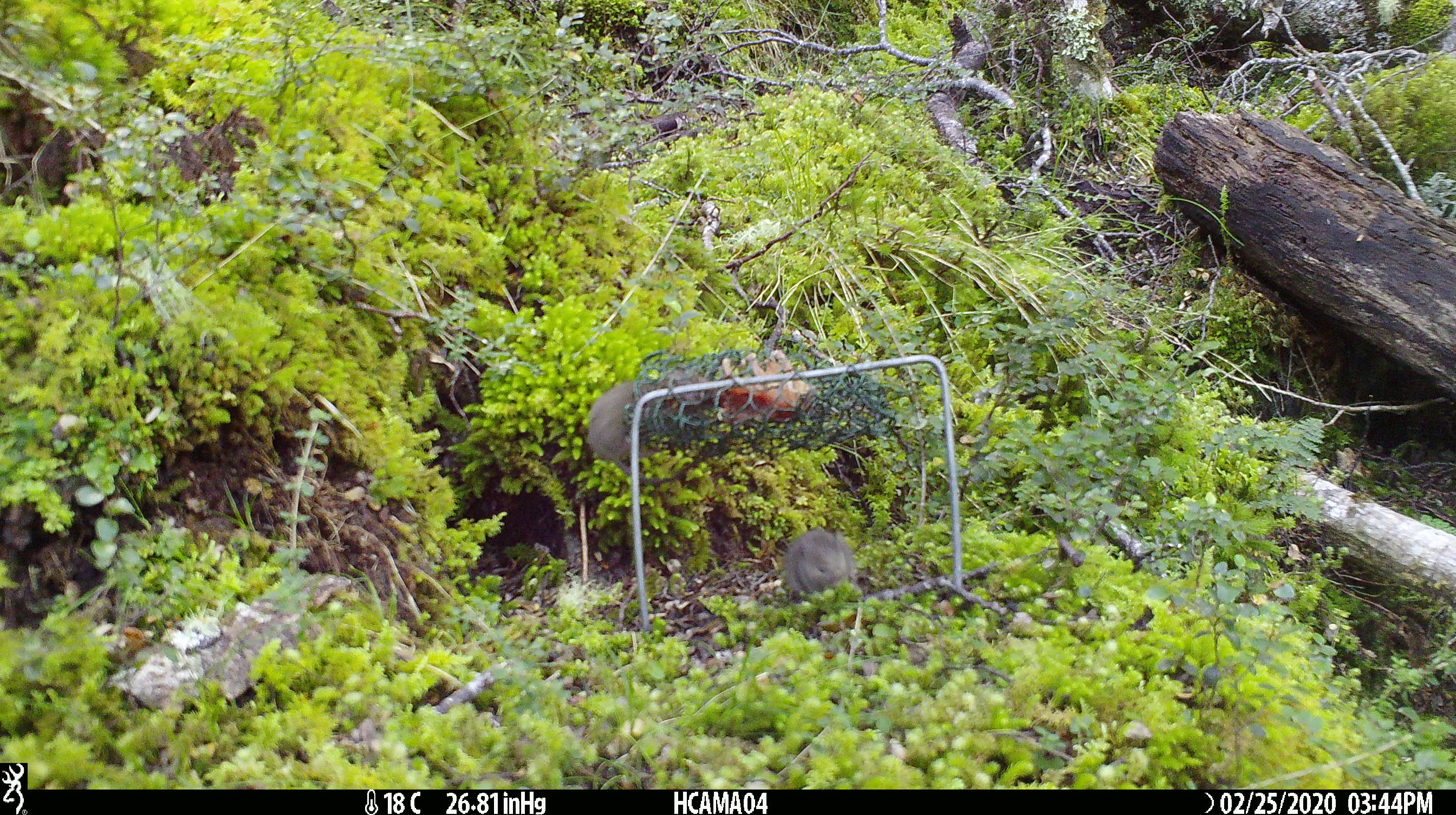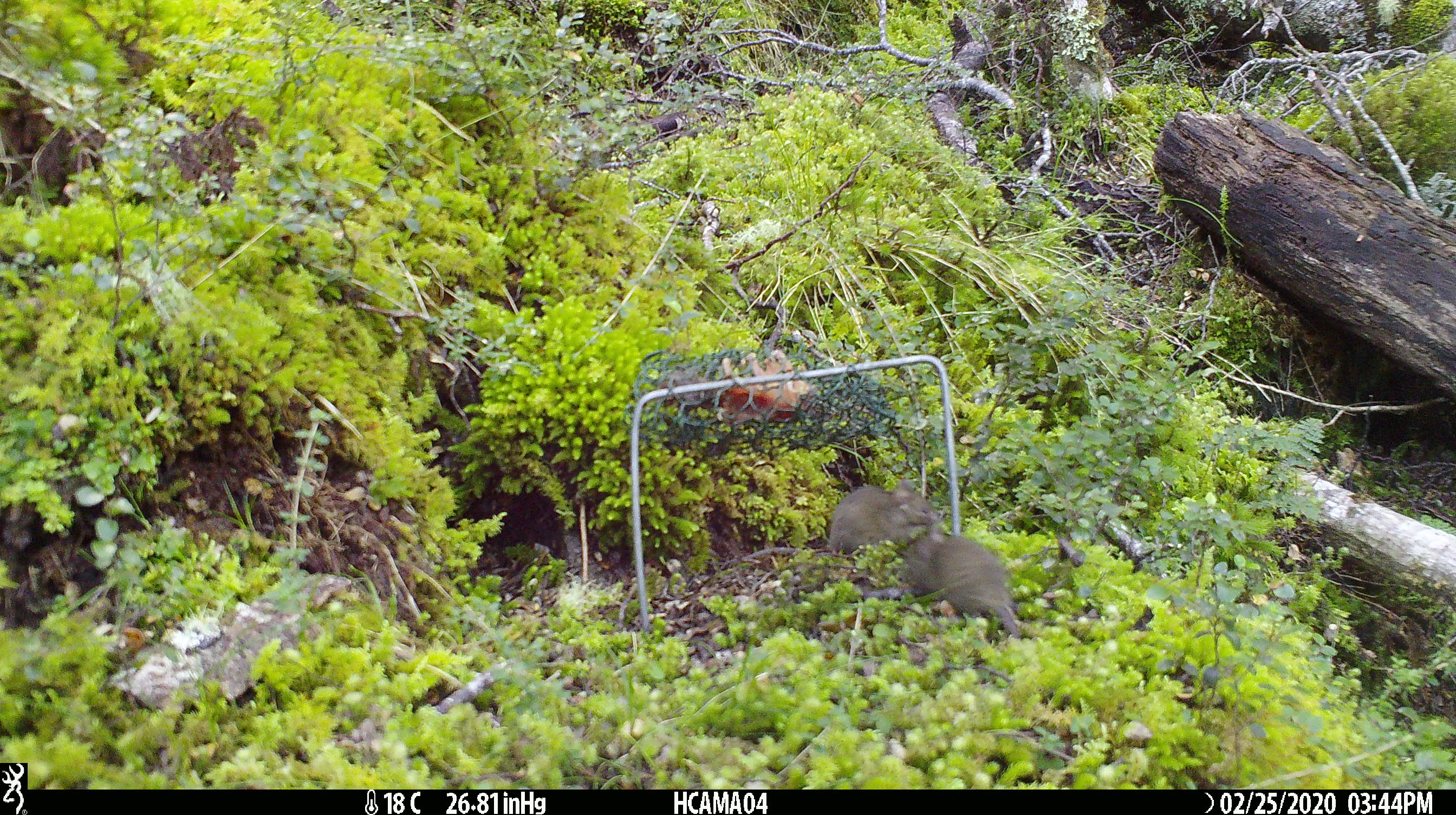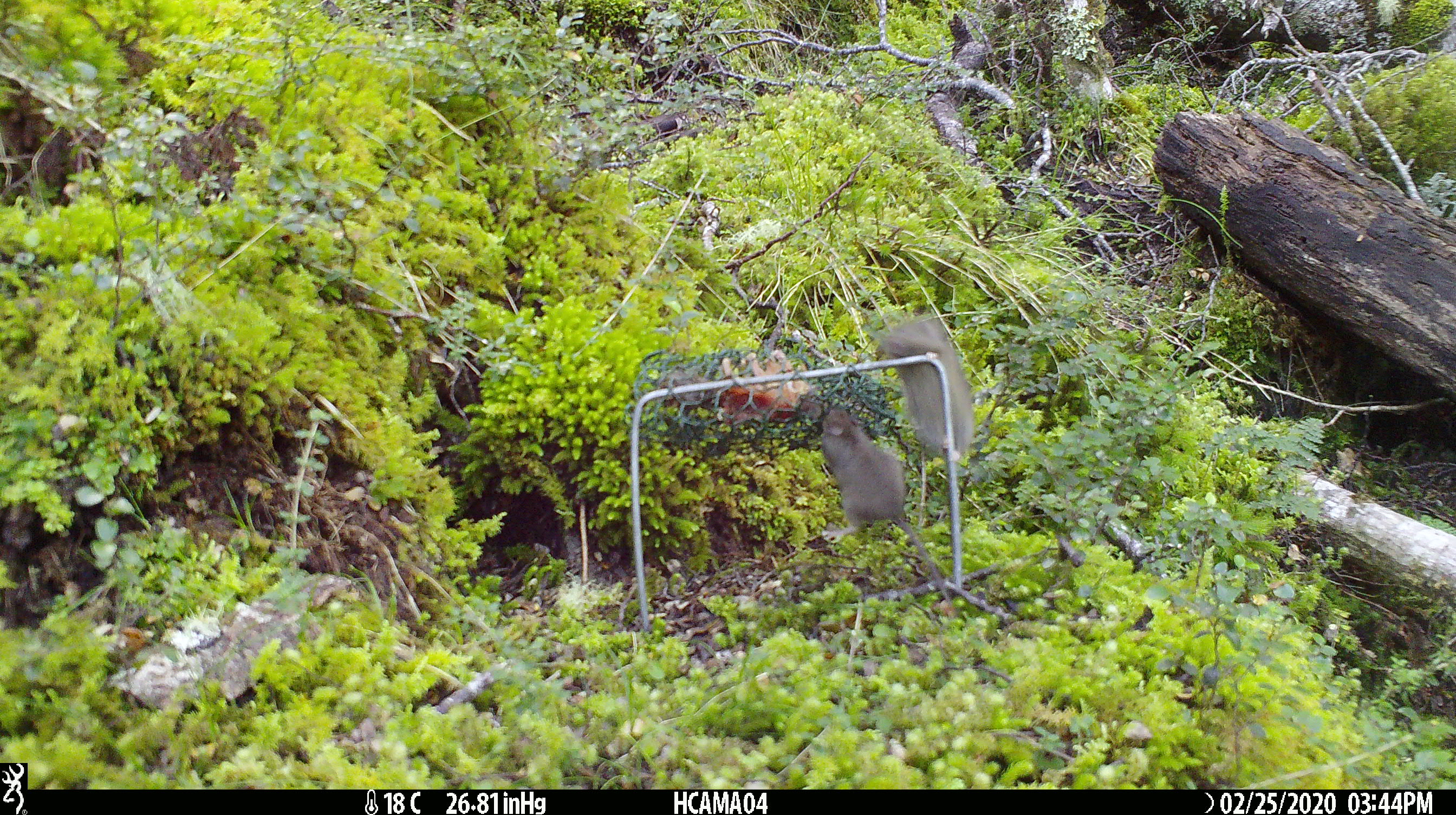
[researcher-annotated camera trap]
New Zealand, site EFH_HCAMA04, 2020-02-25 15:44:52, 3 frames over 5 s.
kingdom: Animalia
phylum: Chordata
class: Mammalia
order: Rodentia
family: Muridae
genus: Mus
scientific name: Mus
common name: mouse